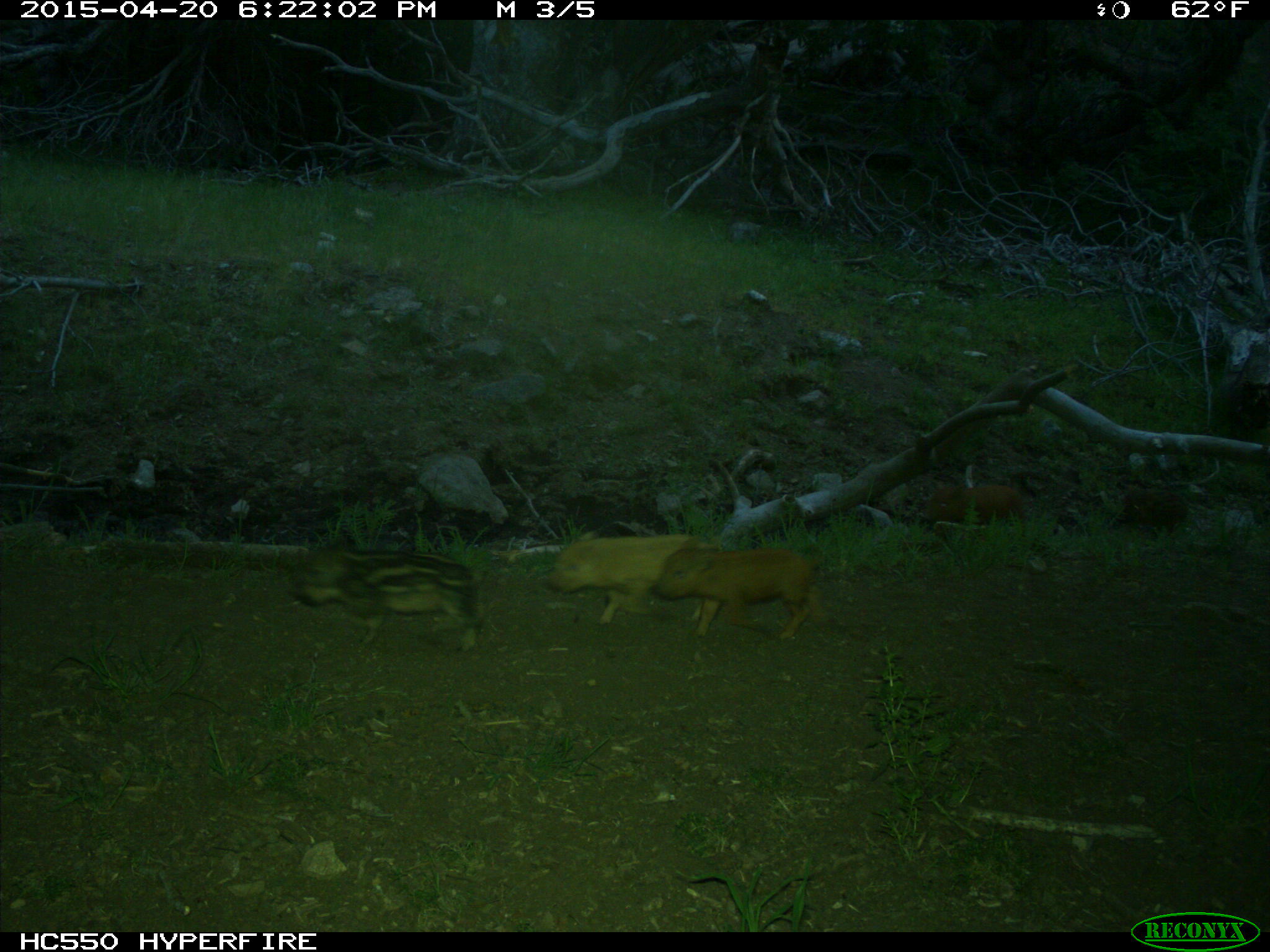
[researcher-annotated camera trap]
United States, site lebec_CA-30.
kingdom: Animalia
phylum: Chordata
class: Mammalia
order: Artiodactyla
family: Suidae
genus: Sus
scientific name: Sus scrofa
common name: wild boar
Sus scrofa (wild boar).